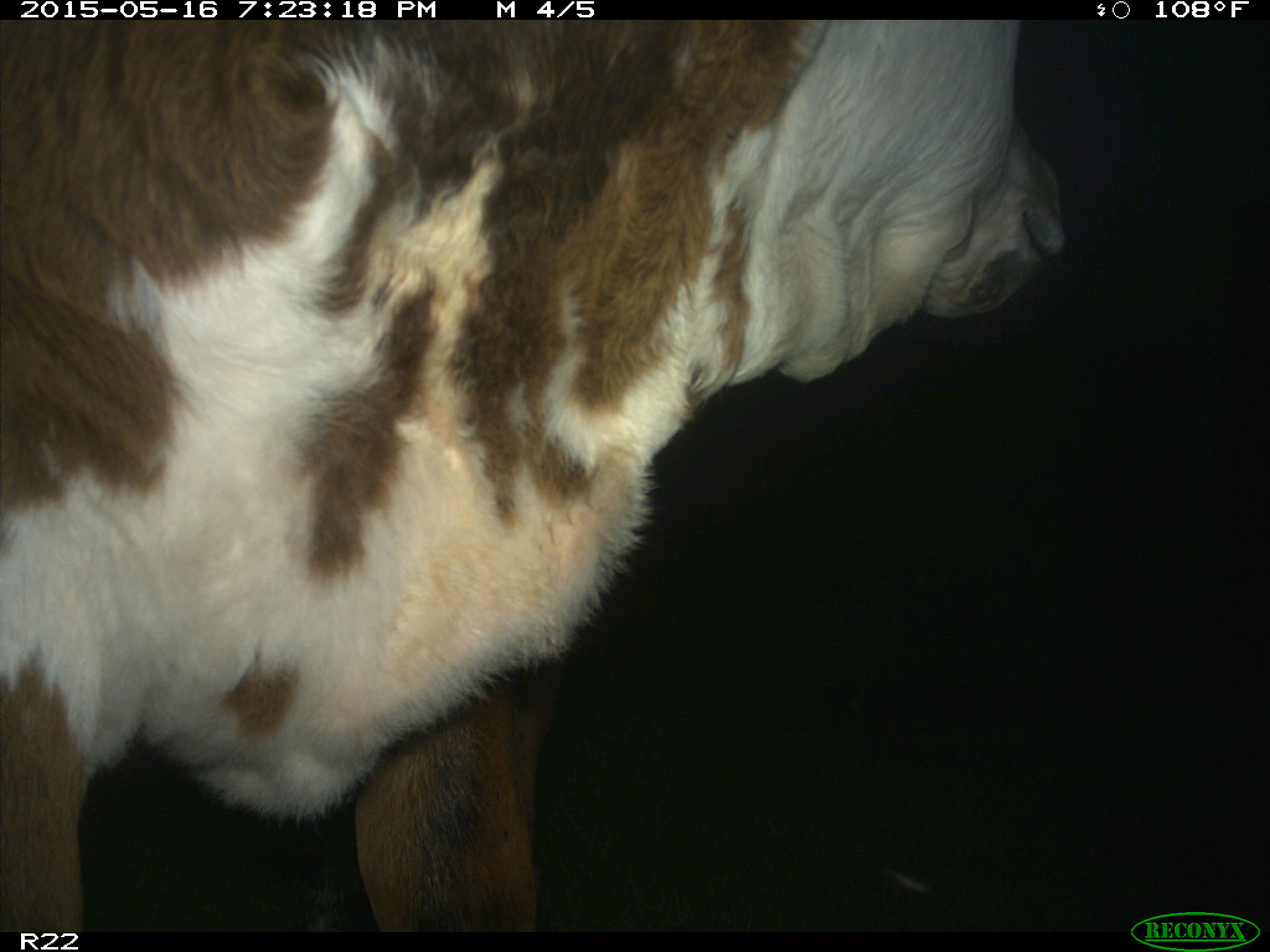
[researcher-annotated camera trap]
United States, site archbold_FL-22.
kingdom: Animalia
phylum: Chordata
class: Mammalia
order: Artiodactyla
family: Bovidae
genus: Bos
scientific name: Bos taurus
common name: domestic cow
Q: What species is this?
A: Bos taurus (domestic cow).